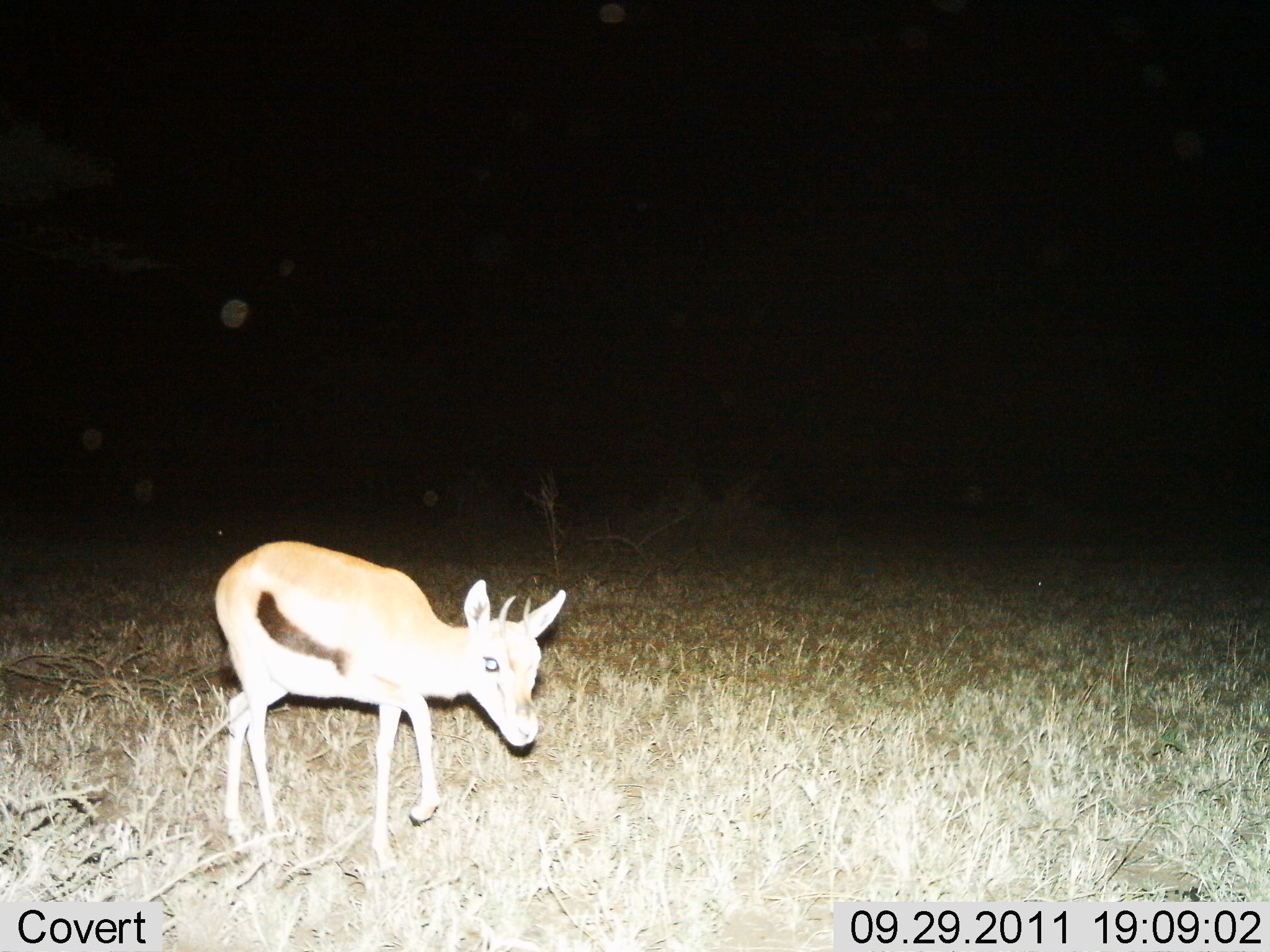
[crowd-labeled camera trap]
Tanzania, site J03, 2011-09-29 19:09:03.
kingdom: Animalia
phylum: Chordata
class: Mammalia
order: Artiodactyla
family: Bovidae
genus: Eudorcas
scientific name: Eudorcas thomsonii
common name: thomson's gazelle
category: gazellethomsons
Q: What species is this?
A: Gazellethomsons (thomson's gazelle) (Eudorcas thomsonii).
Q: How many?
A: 1.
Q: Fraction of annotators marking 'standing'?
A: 25%.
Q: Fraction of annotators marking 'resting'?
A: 0%.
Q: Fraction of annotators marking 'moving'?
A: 75%.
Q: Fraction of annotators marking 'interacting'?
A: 0%.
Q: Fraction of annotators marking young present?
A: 25%.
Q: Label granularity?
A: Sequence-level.